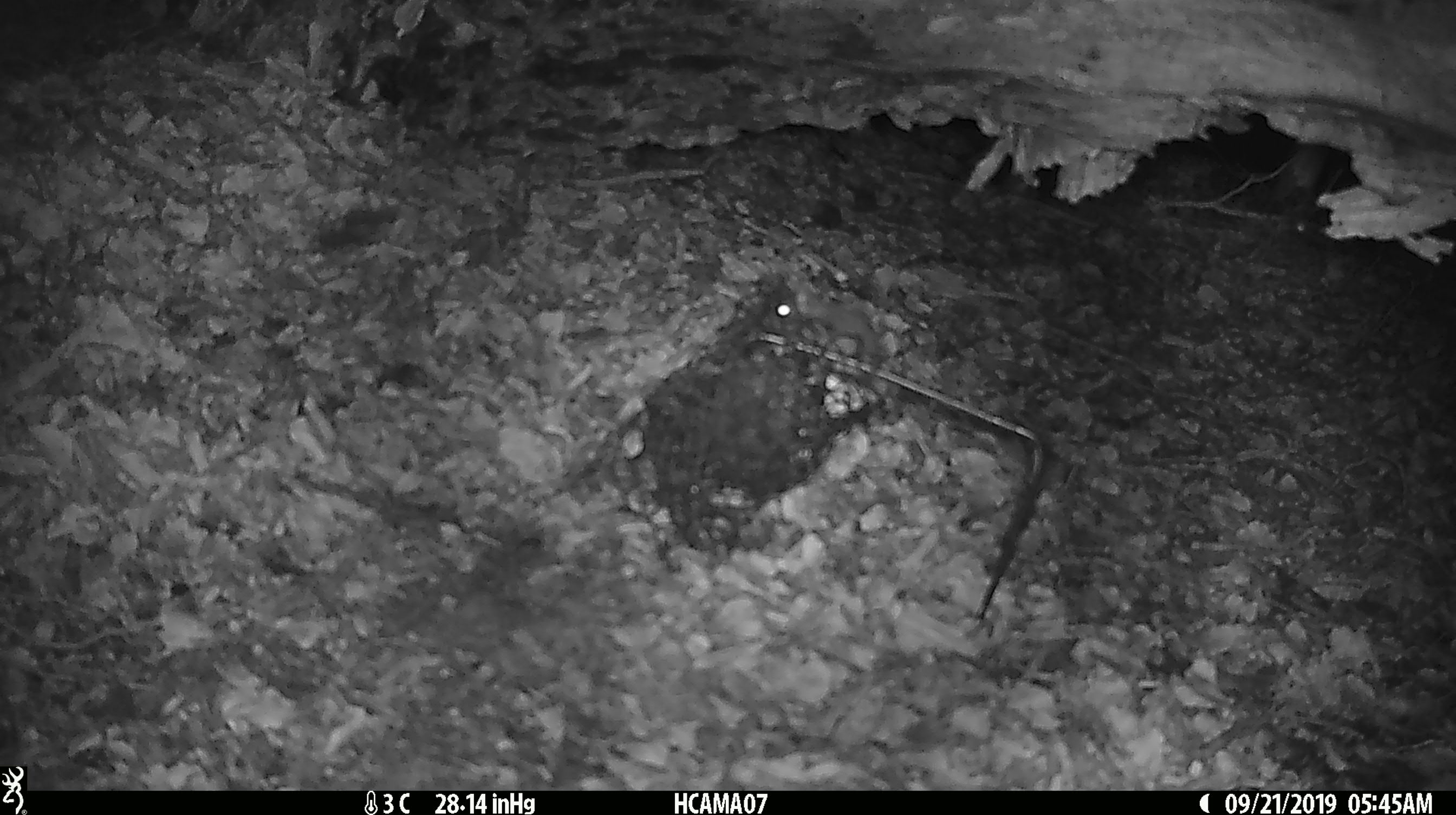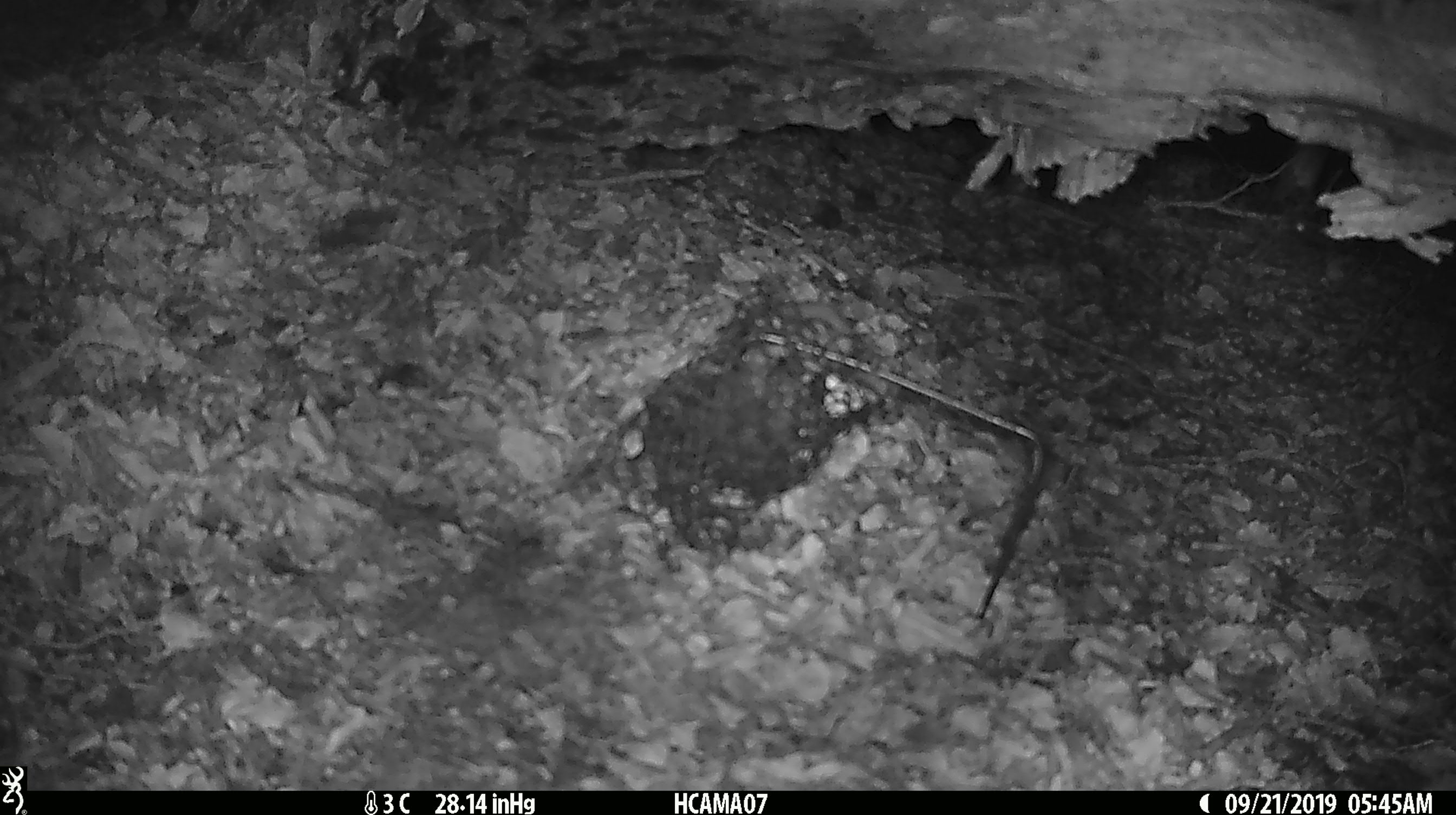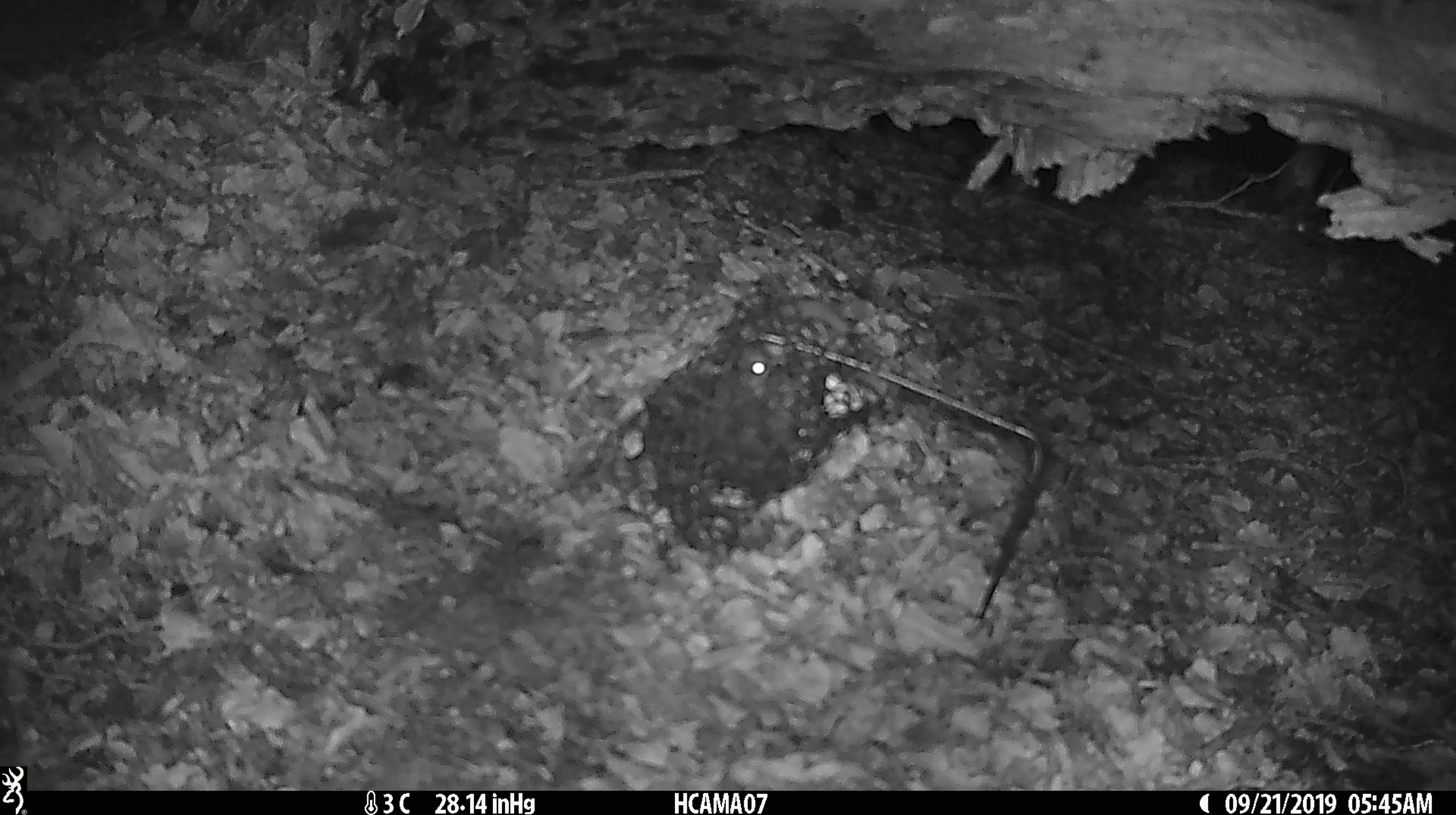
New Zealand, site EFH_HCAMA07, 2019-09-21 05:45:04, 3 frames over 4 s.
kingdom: Animalia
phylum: Chordata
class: Mammalia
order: Rodentia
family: Muridae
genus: Mus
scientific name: Mus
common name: mouse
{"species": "mouse (Mus)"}